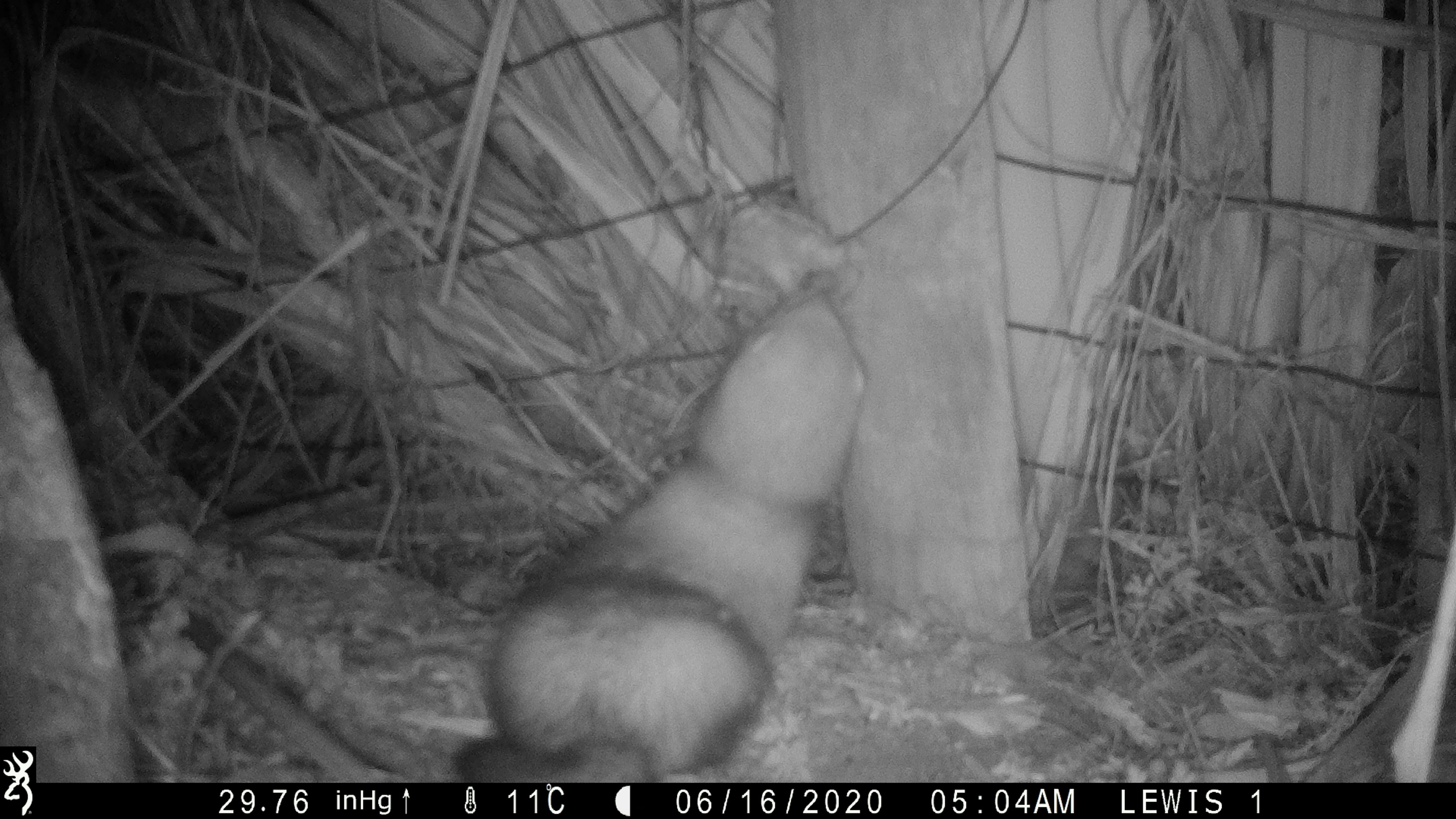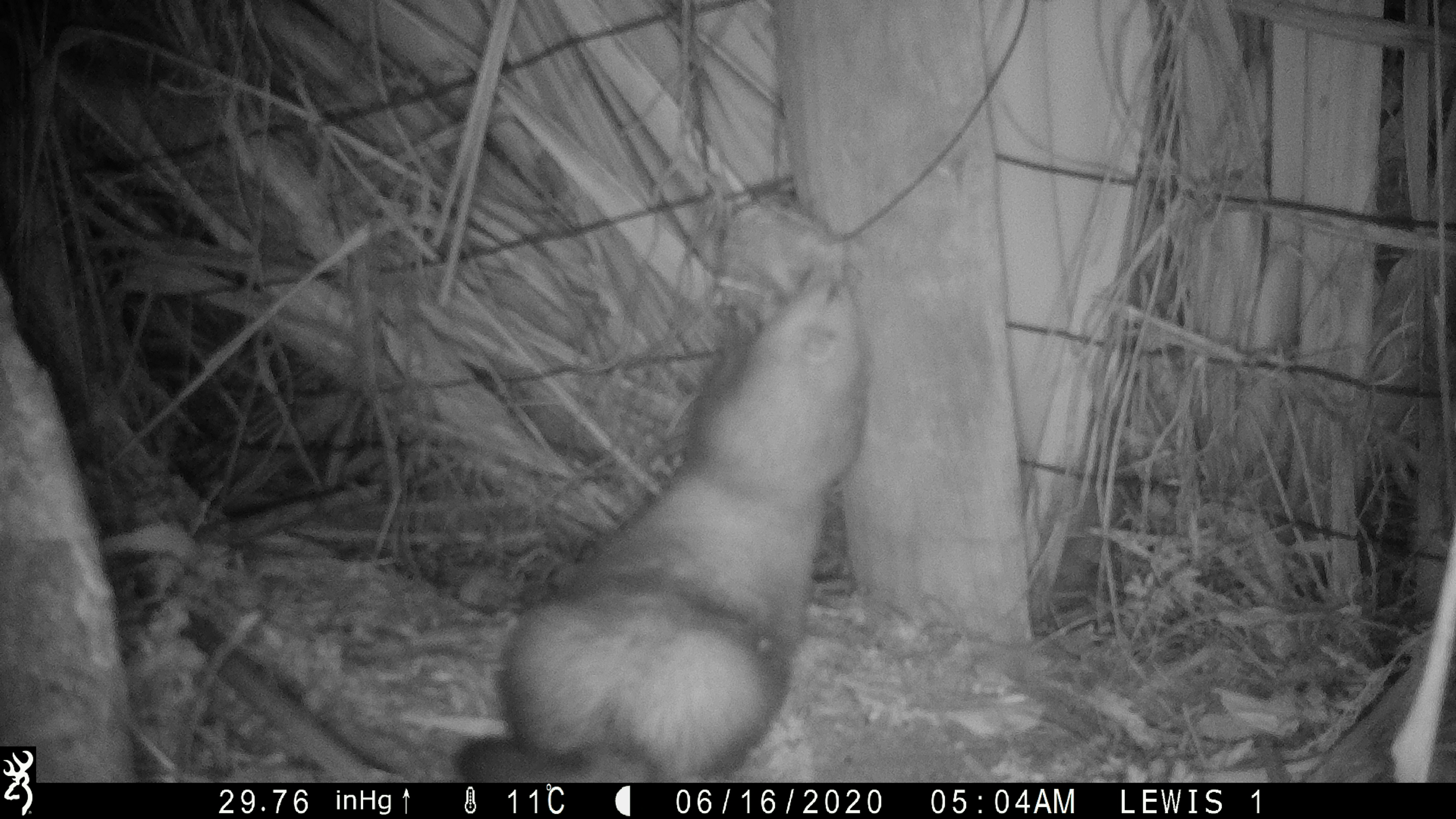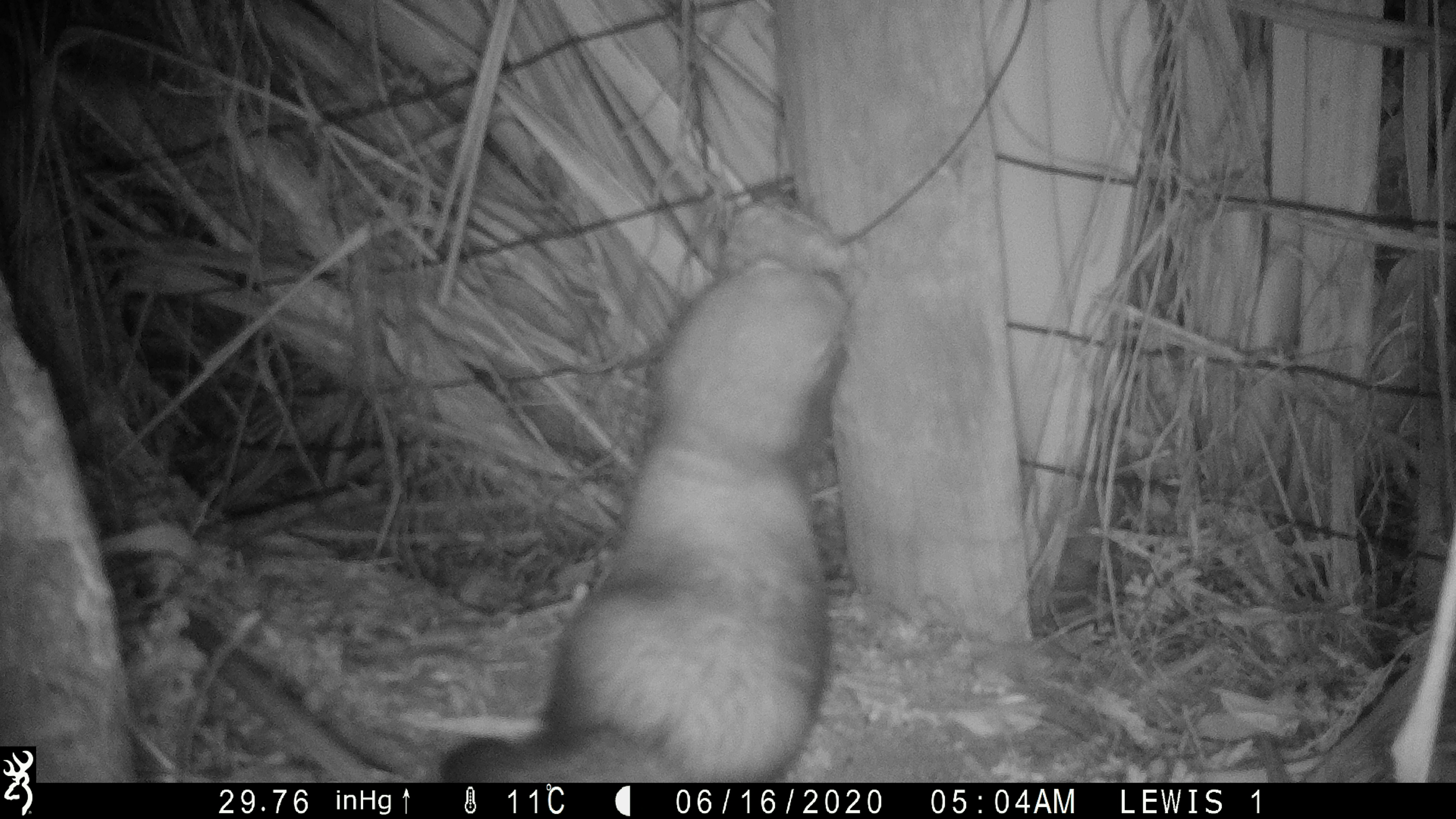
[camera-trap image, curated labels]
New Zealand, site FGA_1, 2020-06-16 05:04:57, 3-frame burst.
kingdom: Animalia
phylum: Chordata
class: Mammalia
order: Carnivora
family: Mustelidae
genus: Mustela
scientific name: Mustela furo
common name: ferret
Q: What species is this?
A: Ferret (Mustela furo).